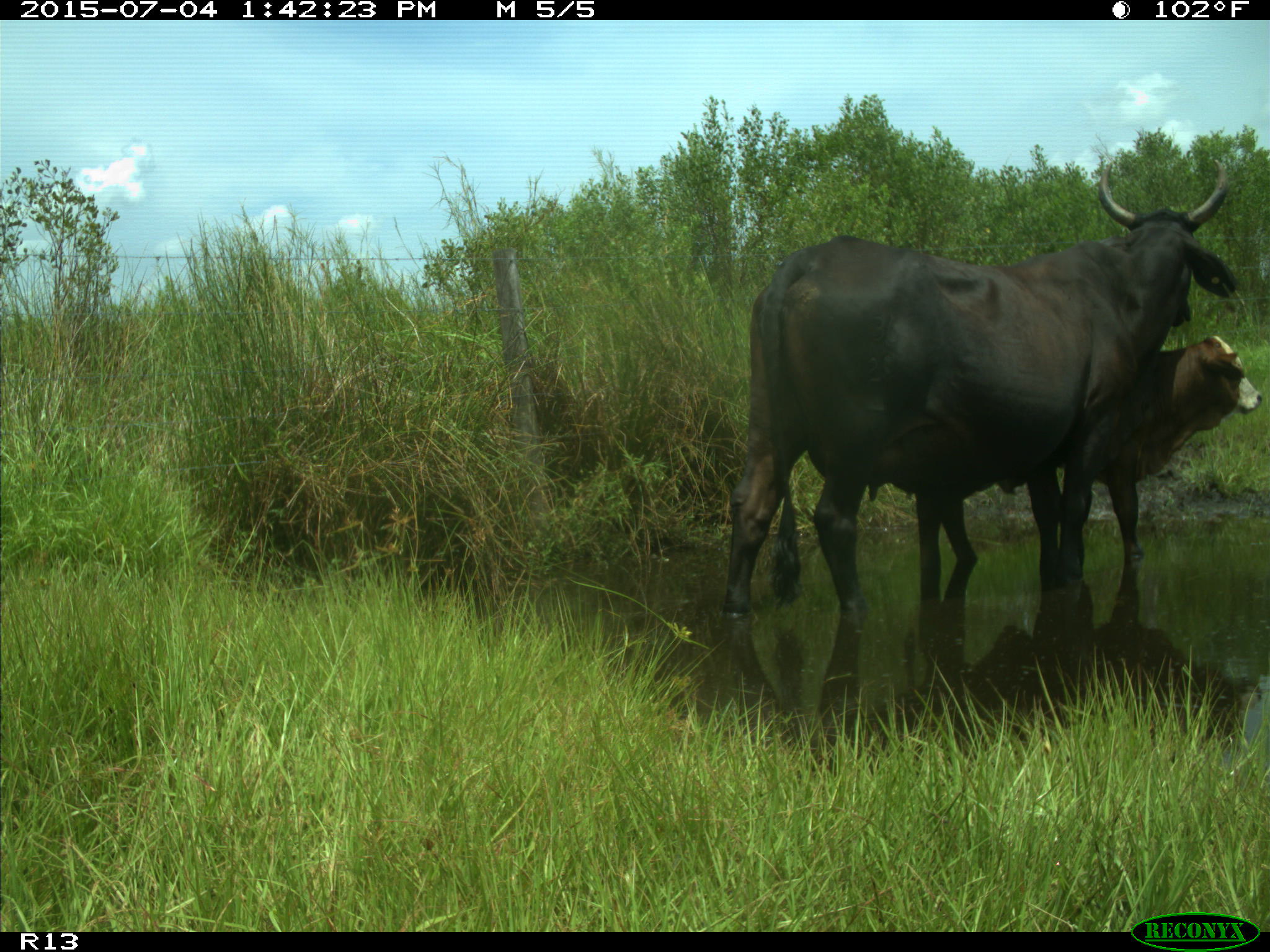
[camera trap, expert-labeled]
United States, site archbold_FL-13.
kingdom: Animalia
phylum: Chordata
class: Mammalia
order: Artiodactyla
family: Bovidae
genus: Bos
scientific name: Bos taurus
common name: domestic cow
Bos taurus (domestic cow).